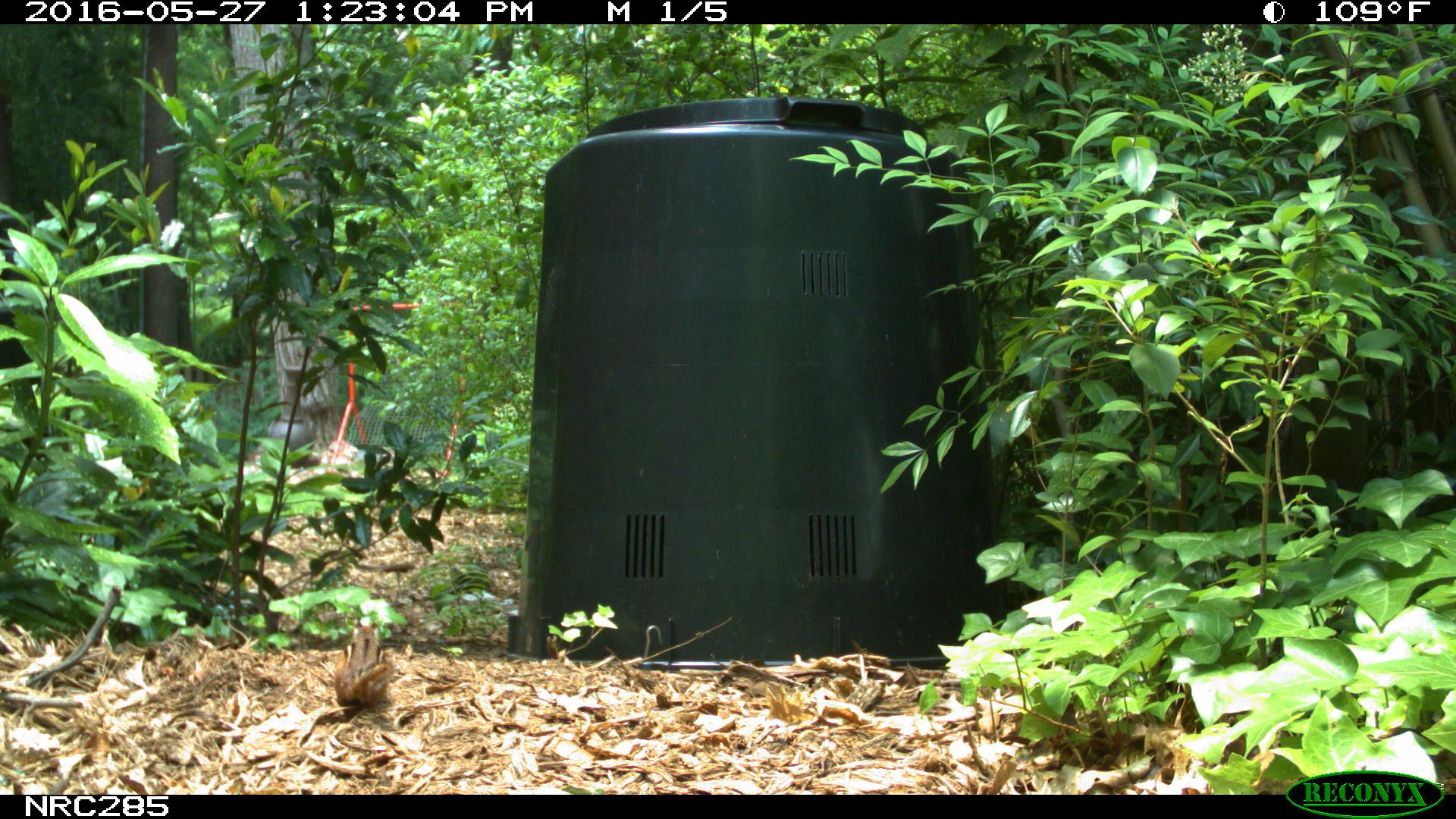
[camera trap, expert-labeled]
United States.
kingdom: Animalia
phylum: Chordata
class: Mammalia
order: Rodentia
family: Sciuridae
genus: Tamias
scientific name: Tamias striatus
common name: eastern chipmunk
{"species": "Eastern Chipmunk (Tamias striatus)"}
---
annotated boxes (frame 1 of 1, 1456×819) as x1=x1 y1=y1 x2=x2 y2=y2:
Eastern Chipmunk: x1=327 y1=617 x2=398 y2=704